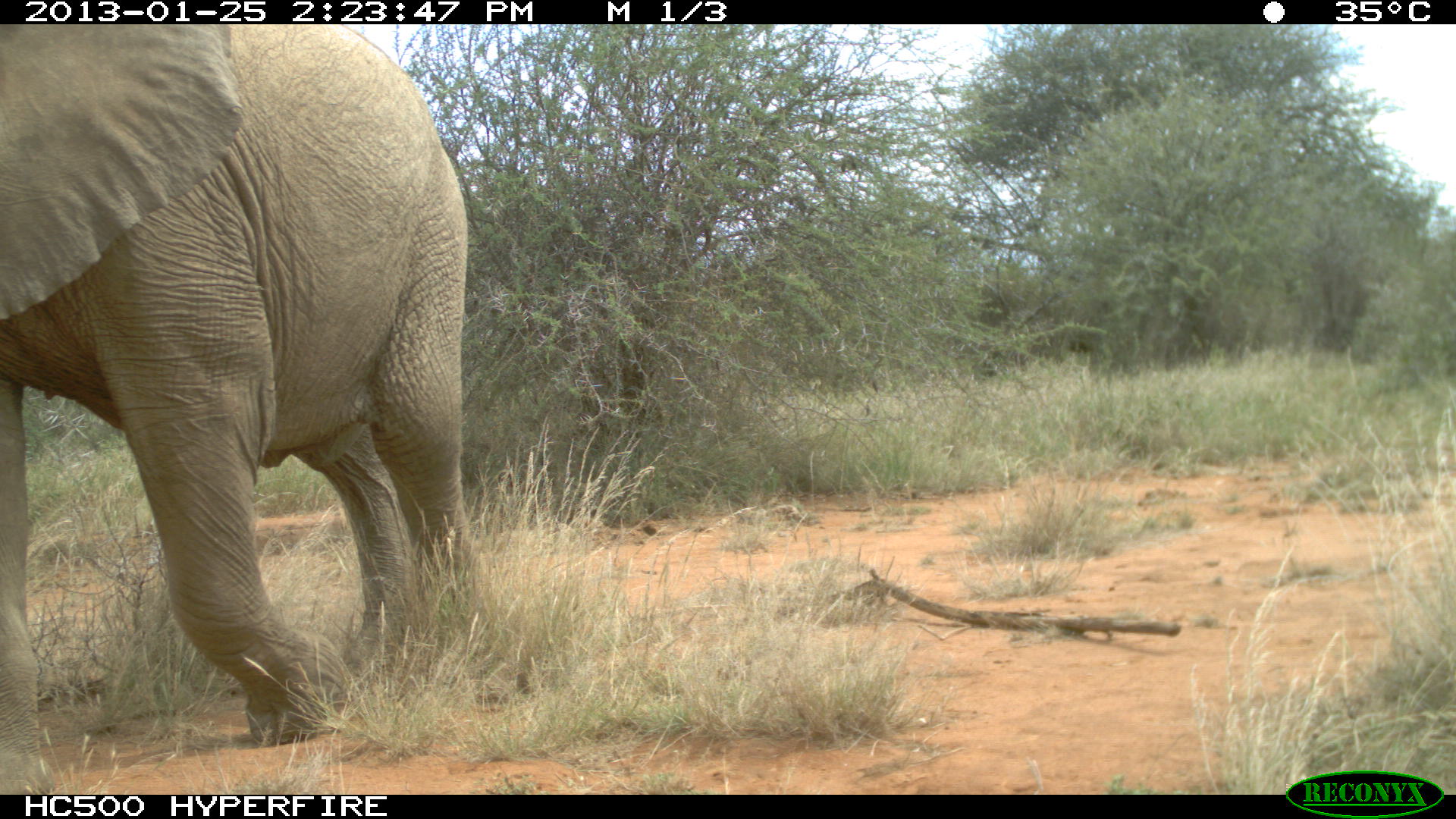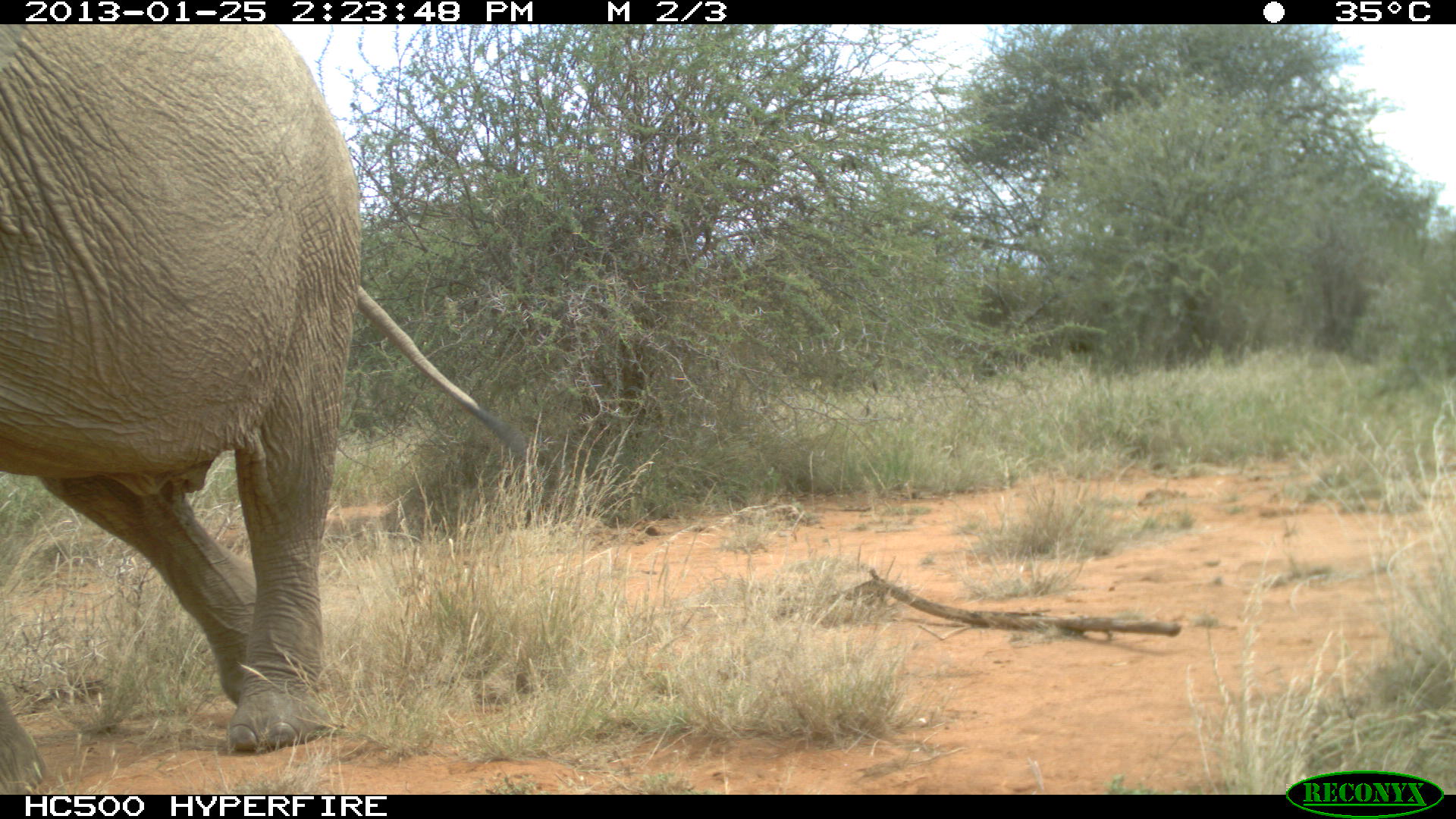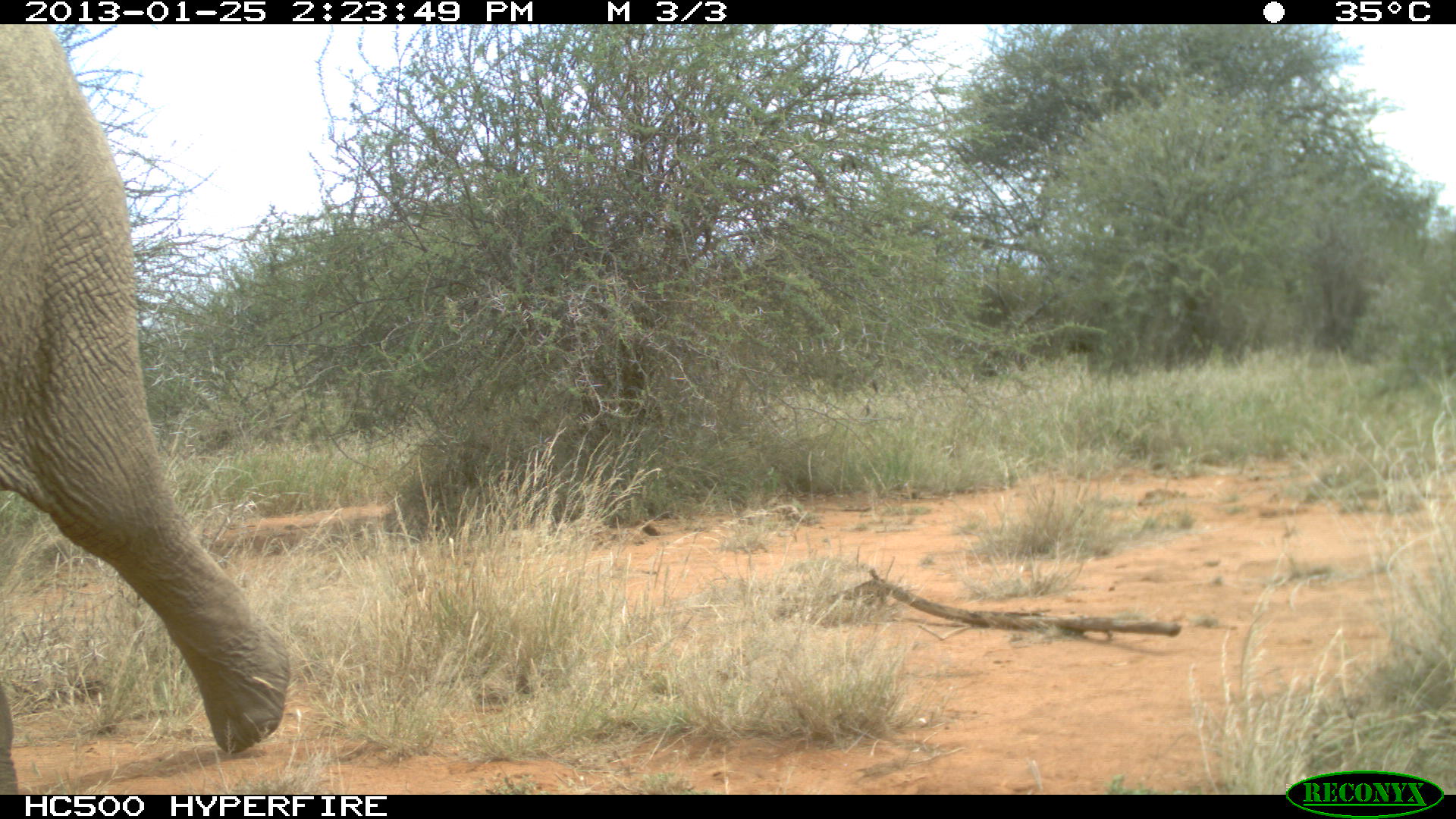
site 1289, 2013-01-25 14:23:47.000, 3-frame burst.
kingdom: Animalia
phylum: Chordata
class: Mammalia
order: Proboscidea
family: Elephantidae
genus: Loxodonta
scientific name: Loxodonta africana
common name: african bush elephant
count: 1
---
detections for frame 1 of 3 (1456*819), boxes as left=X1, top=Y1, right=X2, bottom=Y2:
loxodonta africana: left=0, top=24, right=530, bottom=788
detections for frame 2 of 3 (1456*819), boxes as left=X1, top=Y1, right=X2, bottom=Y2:
loxodonta africana: left=0, top=24, right=523, bottom=794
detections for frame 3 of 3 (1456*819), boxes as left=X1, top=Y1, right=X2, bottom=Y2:
loxodonta africana: left=0, top=24, right=290, bottom=746